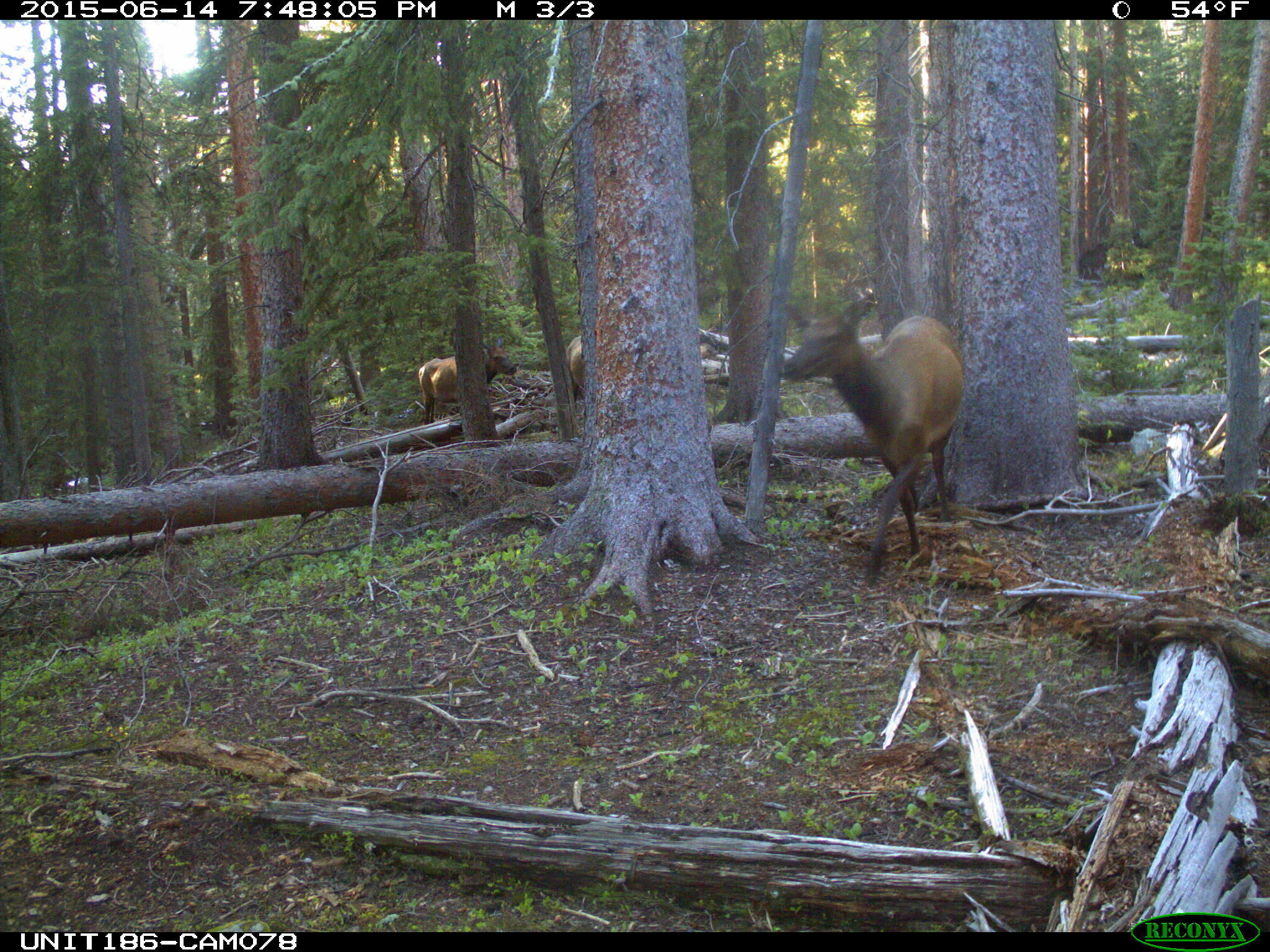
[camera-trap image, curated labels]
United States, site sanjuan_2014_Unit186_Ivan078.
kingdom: Animalia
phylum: Chordata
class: Mammalia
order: Artiodactyla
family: Cervidae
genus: Cervus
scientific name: Cervus elaphus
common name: red deer